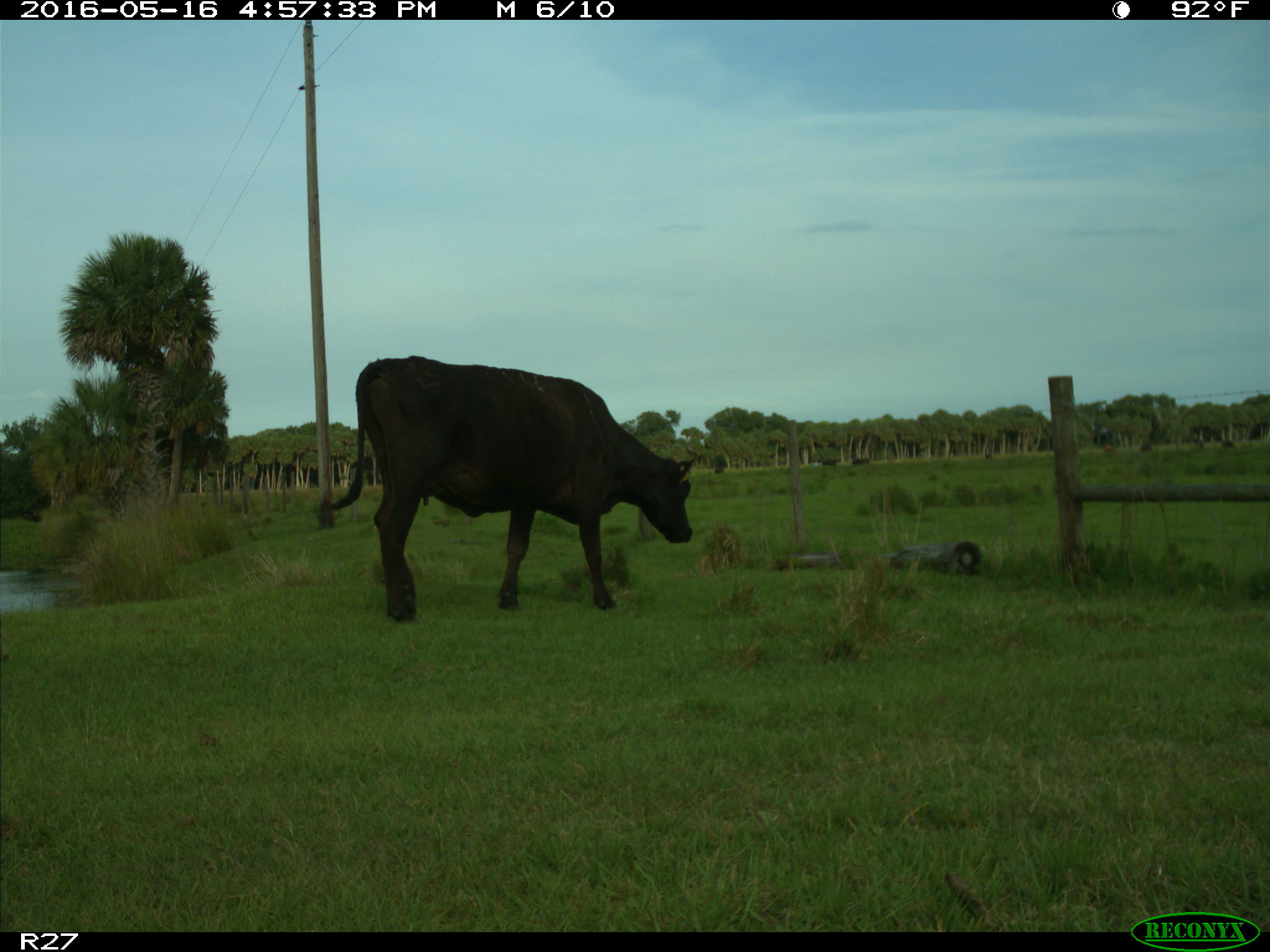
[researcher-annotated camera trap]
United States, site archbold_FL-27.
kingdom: Animalia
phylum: Chordata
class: Mammalia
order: Artiodactyla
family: Bovidae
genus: Bos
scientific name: Bos taurus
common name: domestic cow